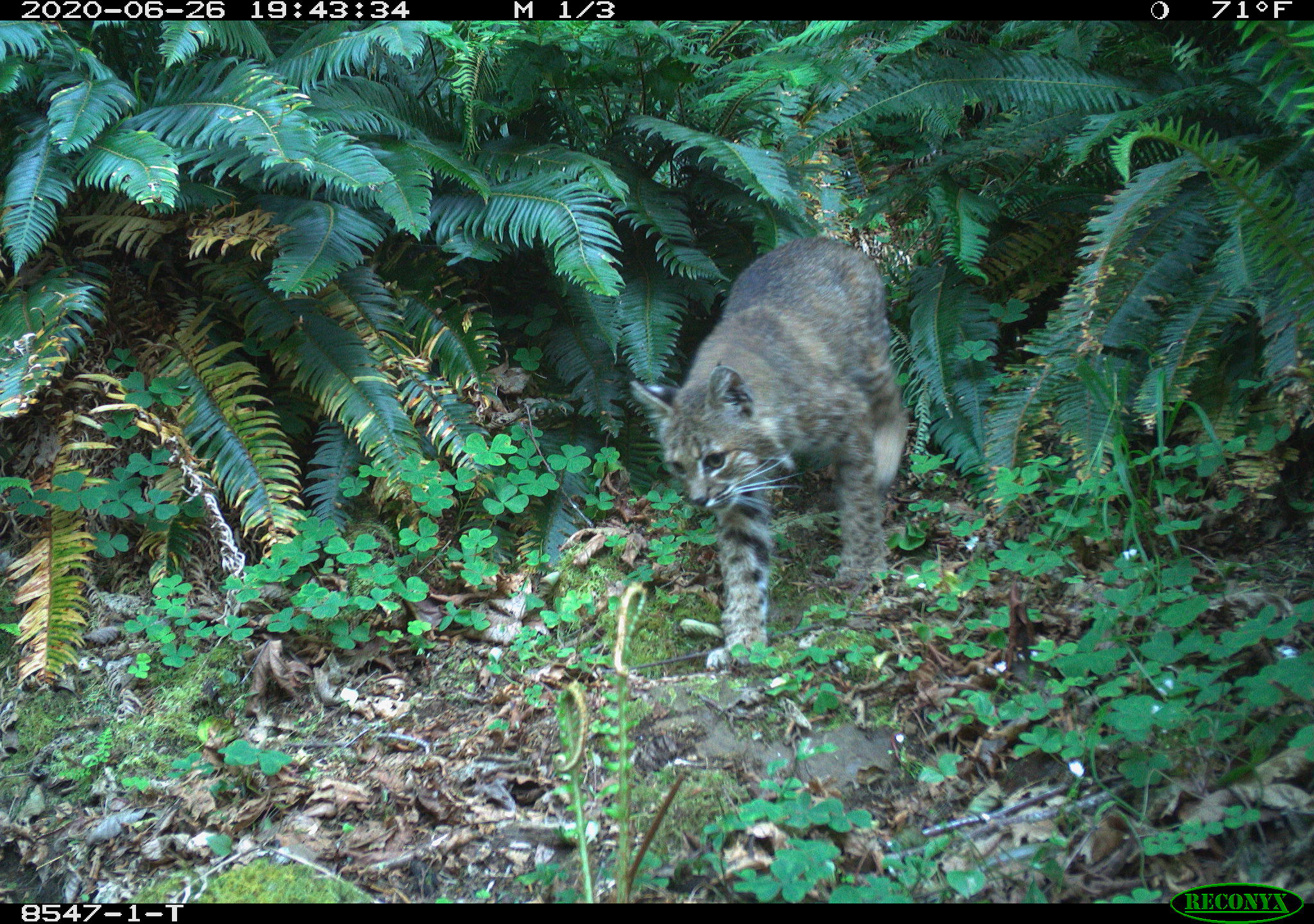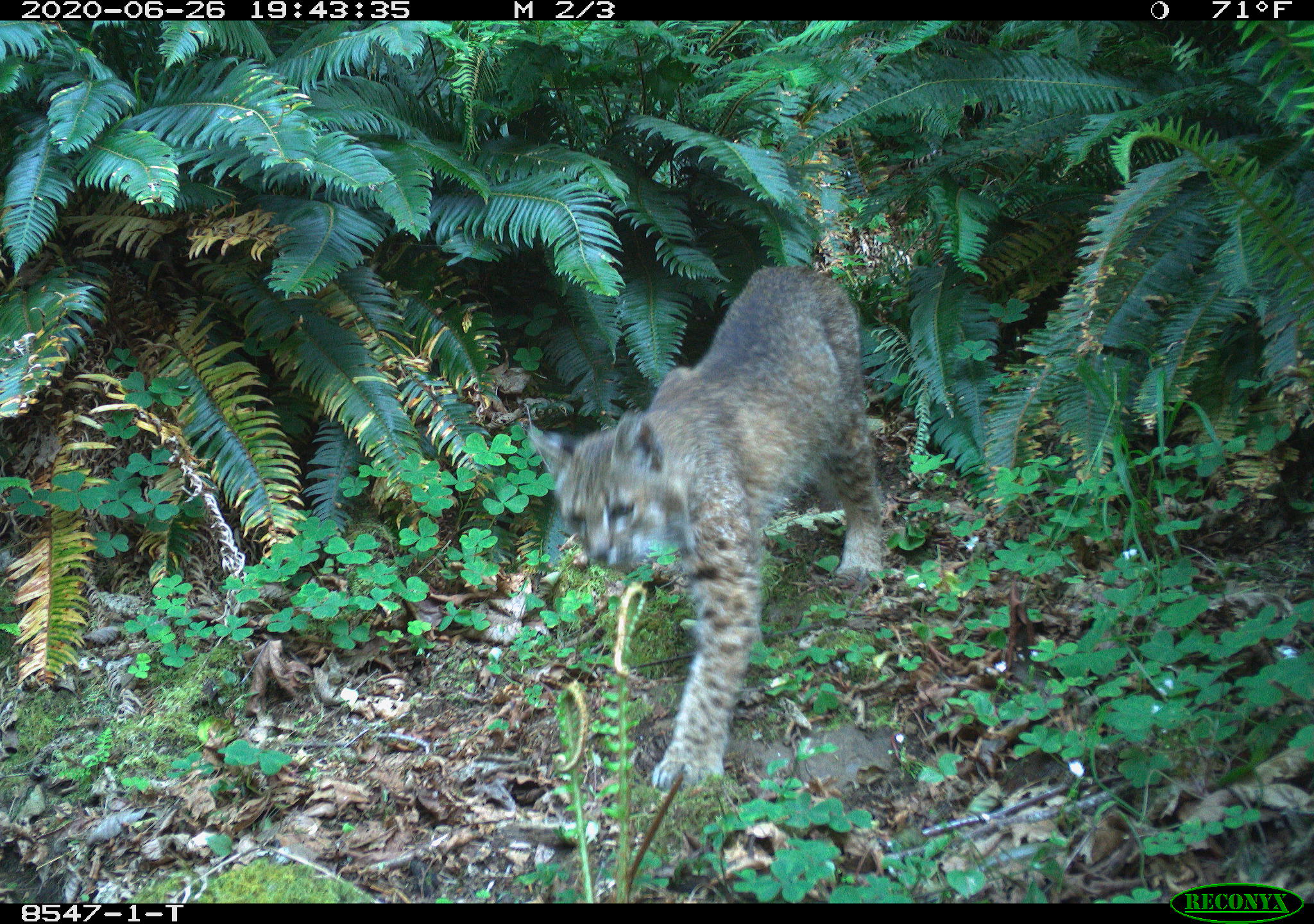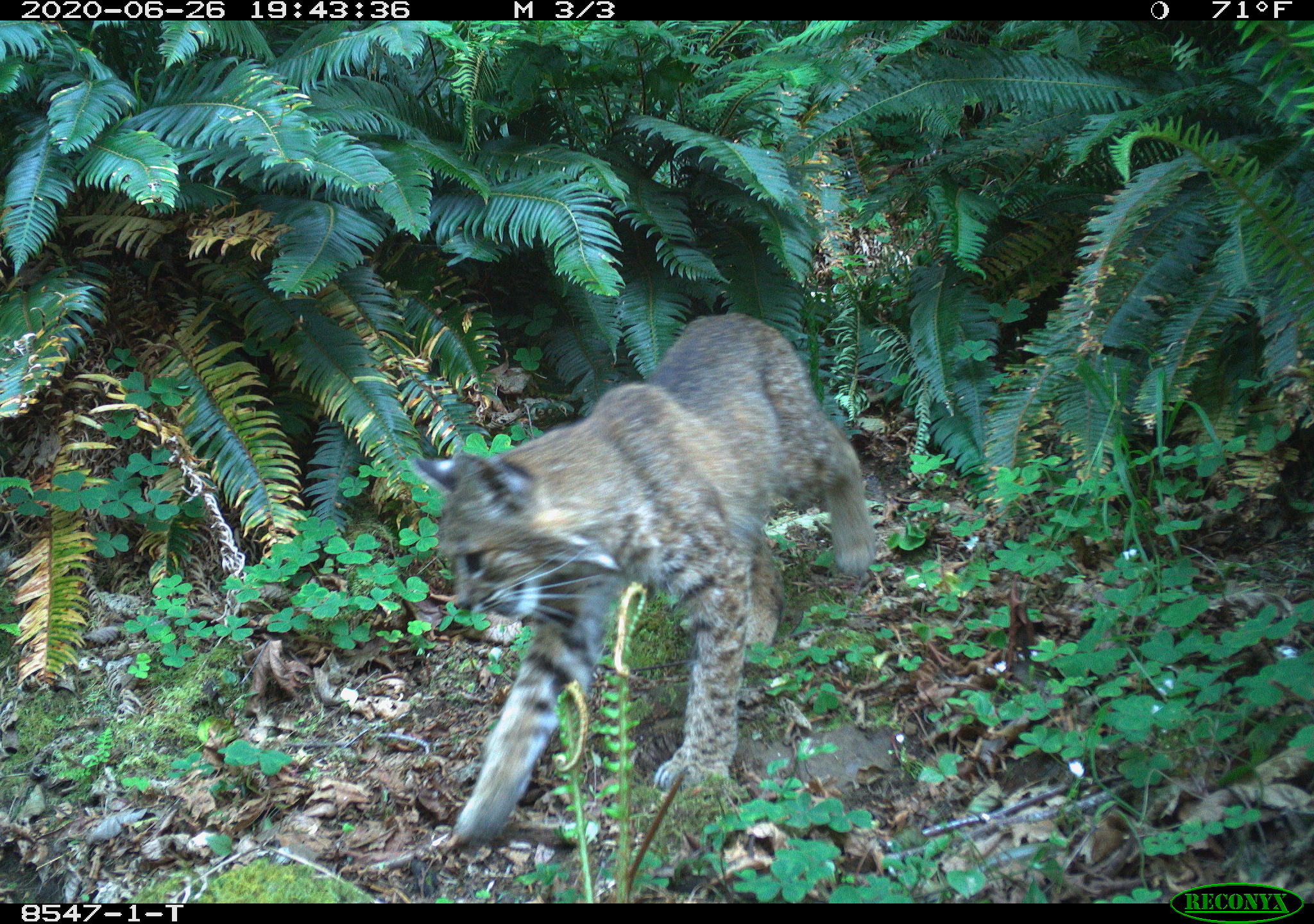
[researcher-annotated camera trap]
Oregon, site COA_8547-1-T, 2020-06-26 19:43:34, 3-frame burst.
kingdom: Animalia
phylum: Chordata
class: Mammalia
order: Carnivora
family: Felidae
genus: Lynx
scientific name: Lynx rufus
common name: bobcat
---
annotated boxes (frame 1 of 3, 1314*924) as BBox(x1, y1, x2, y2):
bobcat: BBox(623, 228, 918, 682)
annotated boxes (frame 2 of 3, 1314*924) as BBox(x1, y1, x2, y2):
bobcat: BBox(518, 230, 893, 802)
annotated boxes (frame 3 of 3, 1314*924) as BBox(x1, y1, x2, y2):
bobcat: BBox(407, 303, 887, 868)